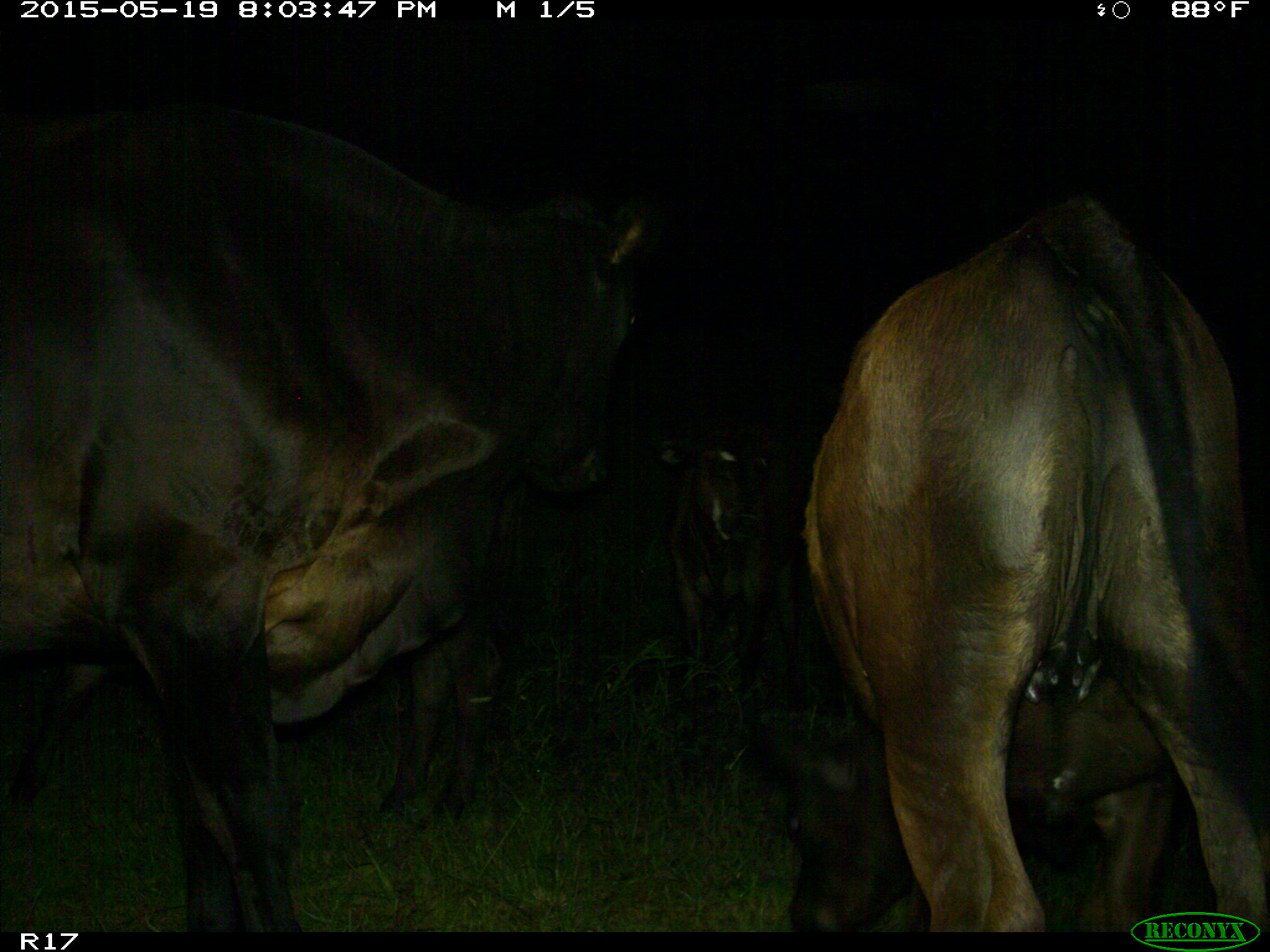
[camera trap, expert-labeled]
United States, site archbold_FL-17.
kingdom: Animalia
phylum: Chordata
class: Mammalia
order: Artiodactyla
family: Bovidae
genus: Bos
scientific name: Bos taurus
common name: domestic cow